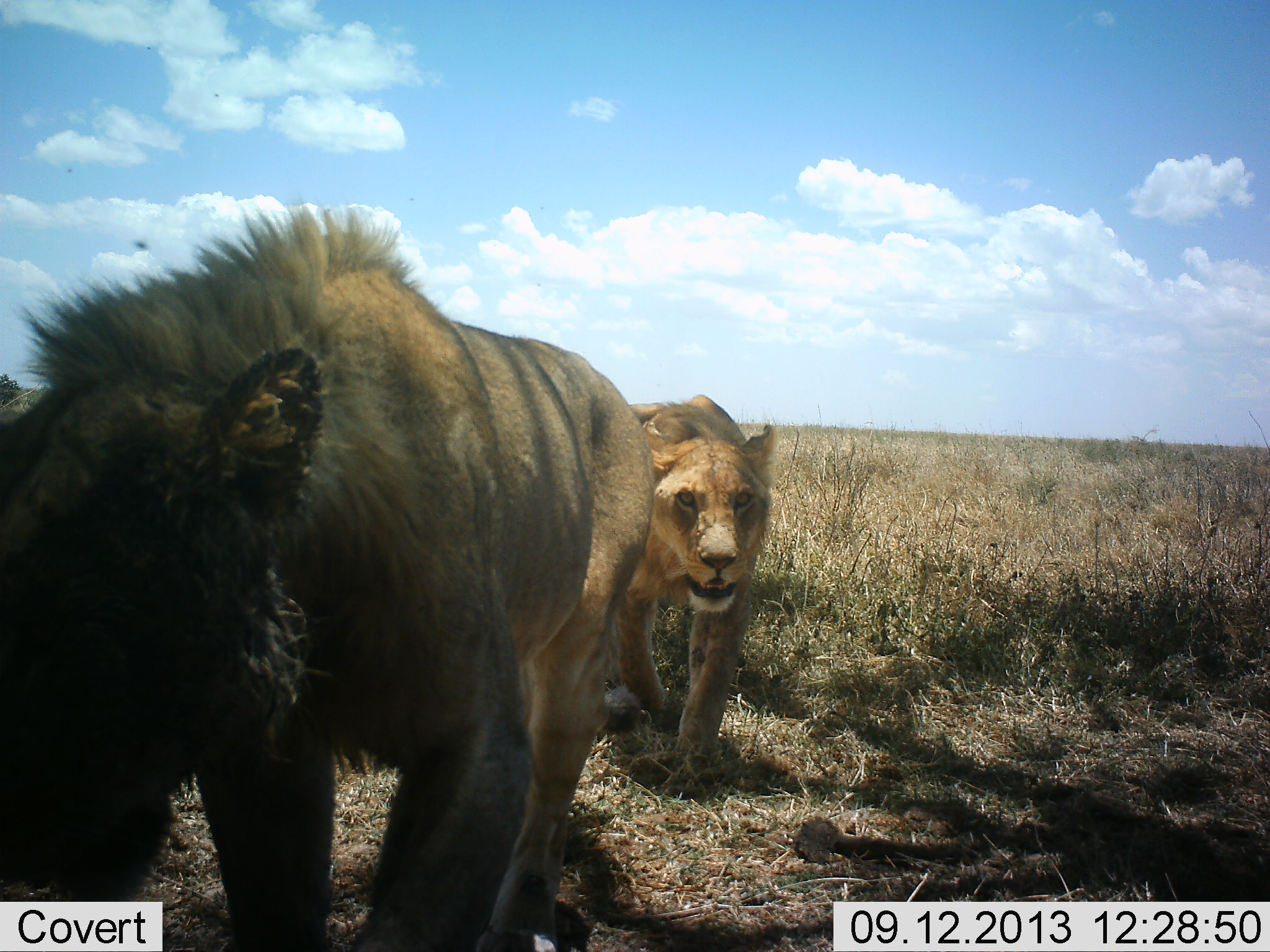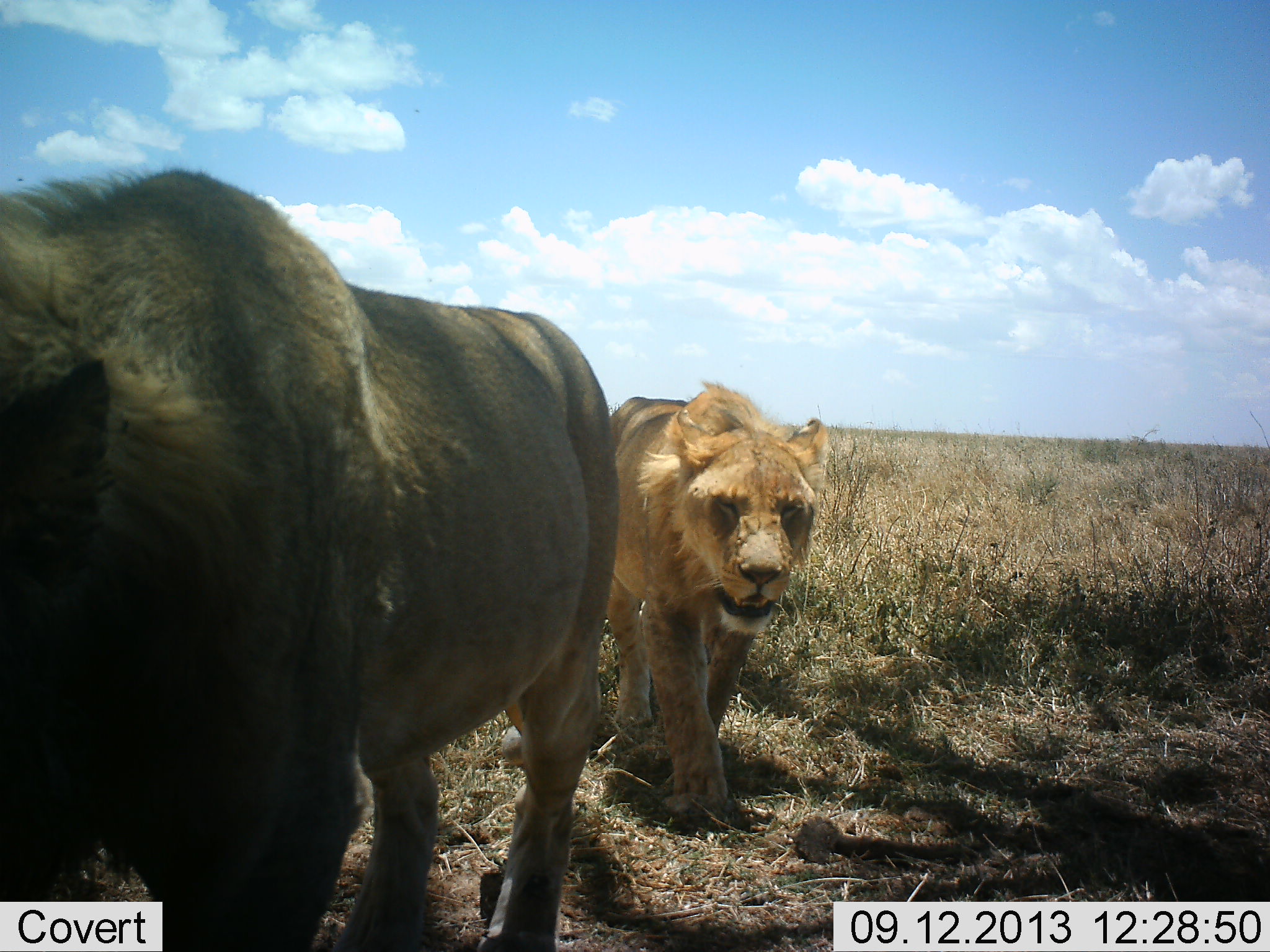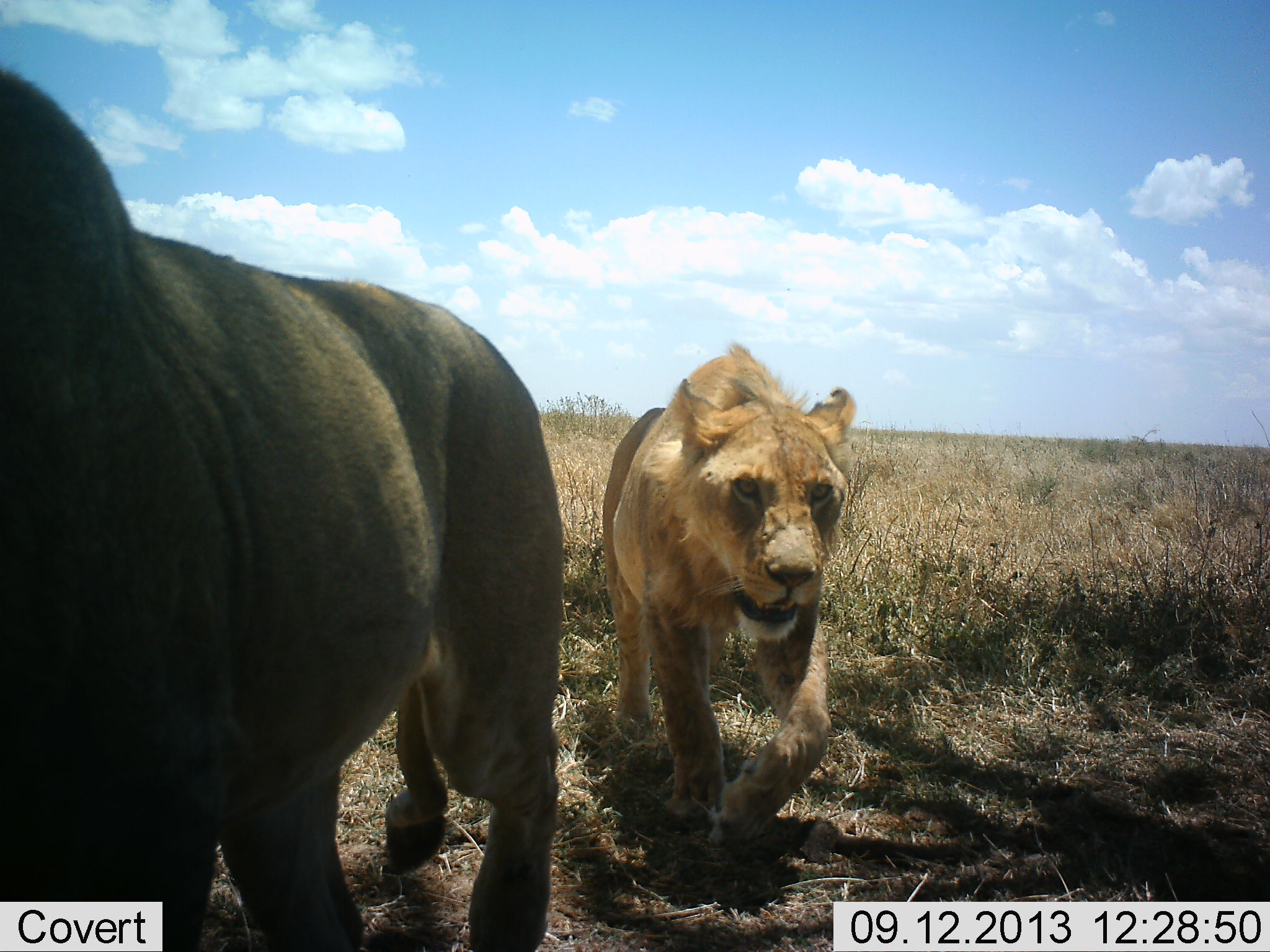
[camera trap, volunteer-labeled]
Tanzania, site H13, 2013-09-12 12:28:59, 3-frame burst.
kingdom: Animalia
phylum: Chordata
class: Mammalia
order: Carnivora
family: Felidae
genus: Panthera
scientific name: Panthera leo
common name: lion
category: lionmale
Lionmale (lion) (Panthera leo), count 2. Behavior (volunteer vote fractions): standing 6%, resting 0%, moving 100%, interacting 0%. Young present (vote fraction): 6%. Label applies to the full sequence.